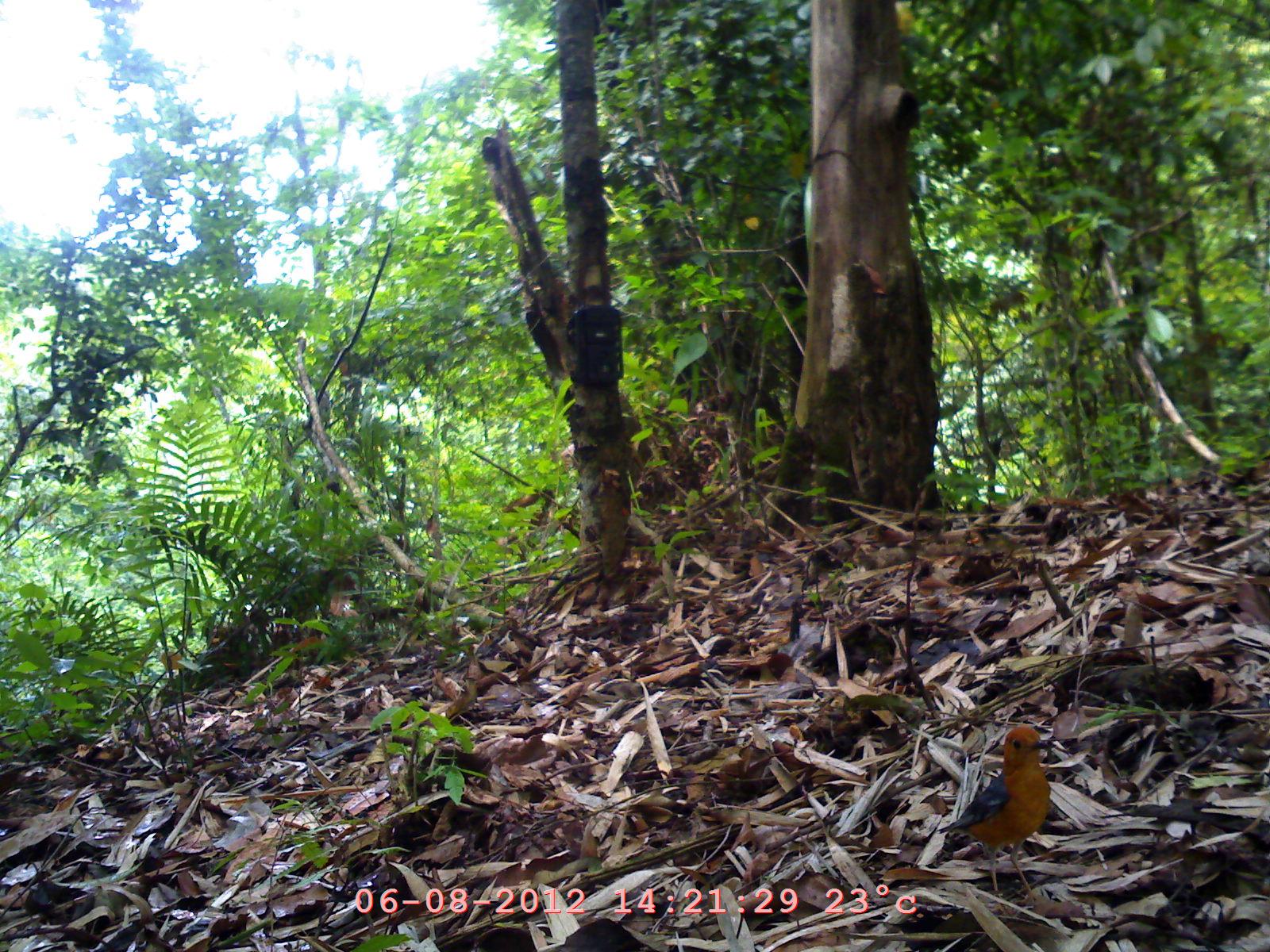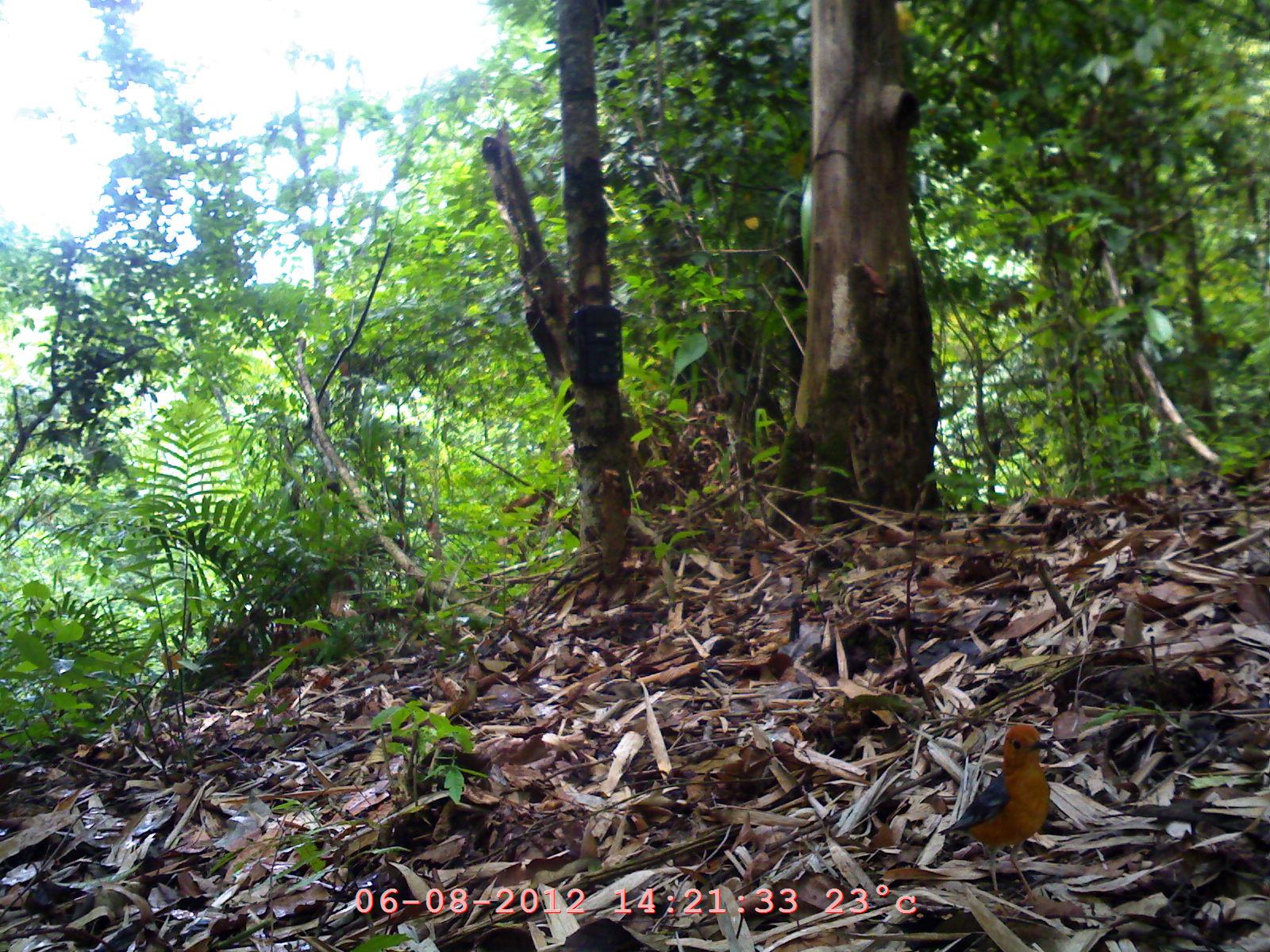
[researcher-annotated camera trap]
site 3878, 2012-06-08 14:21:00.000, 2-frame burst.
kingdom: Animalia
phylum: Chordata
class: Aves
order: Passeriformes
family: Turdidae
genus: Geokichla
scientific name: Geokichla citrina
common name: orange-headed thrush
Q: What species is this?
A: Geokichla citrina (orange-headed thrush).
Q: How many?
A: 1.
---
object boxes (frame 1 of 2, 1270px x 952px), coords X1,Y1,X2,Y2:
geokichla citrina: 934,725,1056,905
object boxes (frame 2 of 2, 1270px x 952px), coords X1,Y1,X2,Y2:
geokichla citrina: 937,724,1052,909